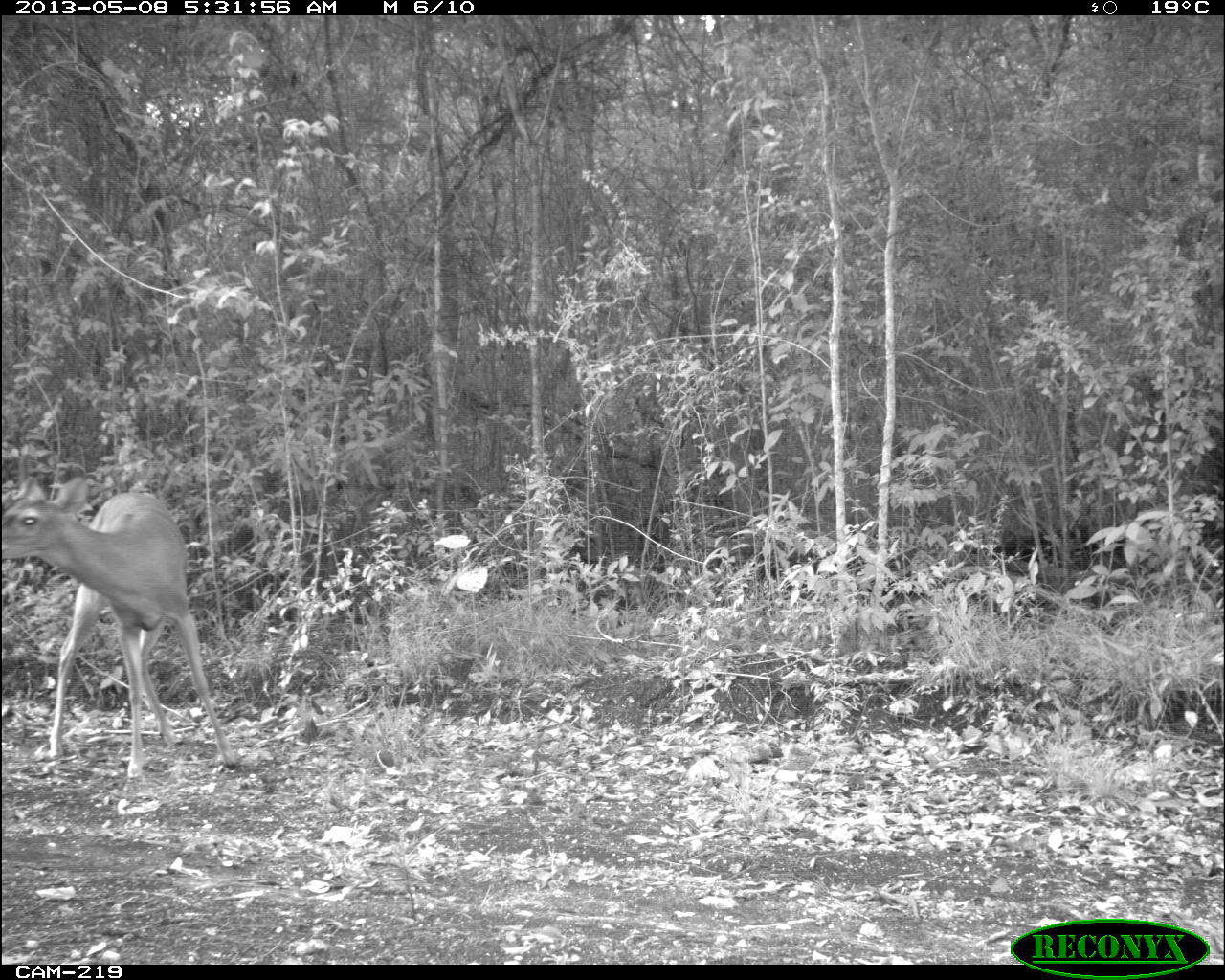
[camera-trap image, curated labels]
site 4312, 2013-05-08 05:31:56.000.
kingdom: Animalia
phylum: Chordata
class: Mammalia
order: Artiodactyla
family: Cervidae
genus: Odocoileus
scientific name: Odocoileus virginianus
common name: white-tailed deer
Odocoileus virginianus (white-tailed deer), count 1, sex male.